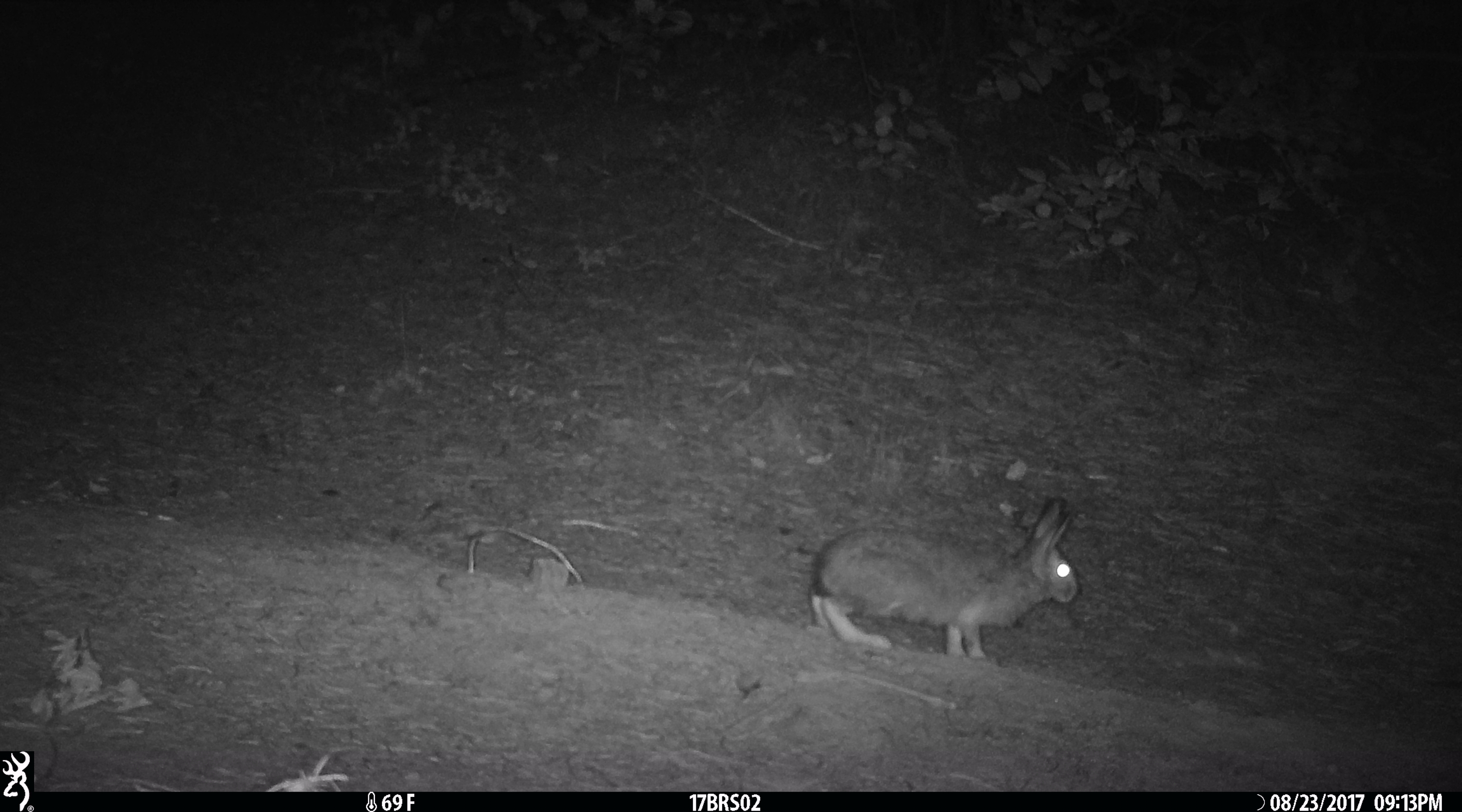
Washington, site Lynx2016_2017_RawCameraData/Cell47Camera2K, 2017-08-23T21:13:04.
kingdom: Animalia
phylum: Chordata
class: Mammalia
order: Lagomorpha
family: Leporidae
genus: Lepus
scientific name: Lepus americanus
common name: snowshoe hare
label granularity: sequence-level